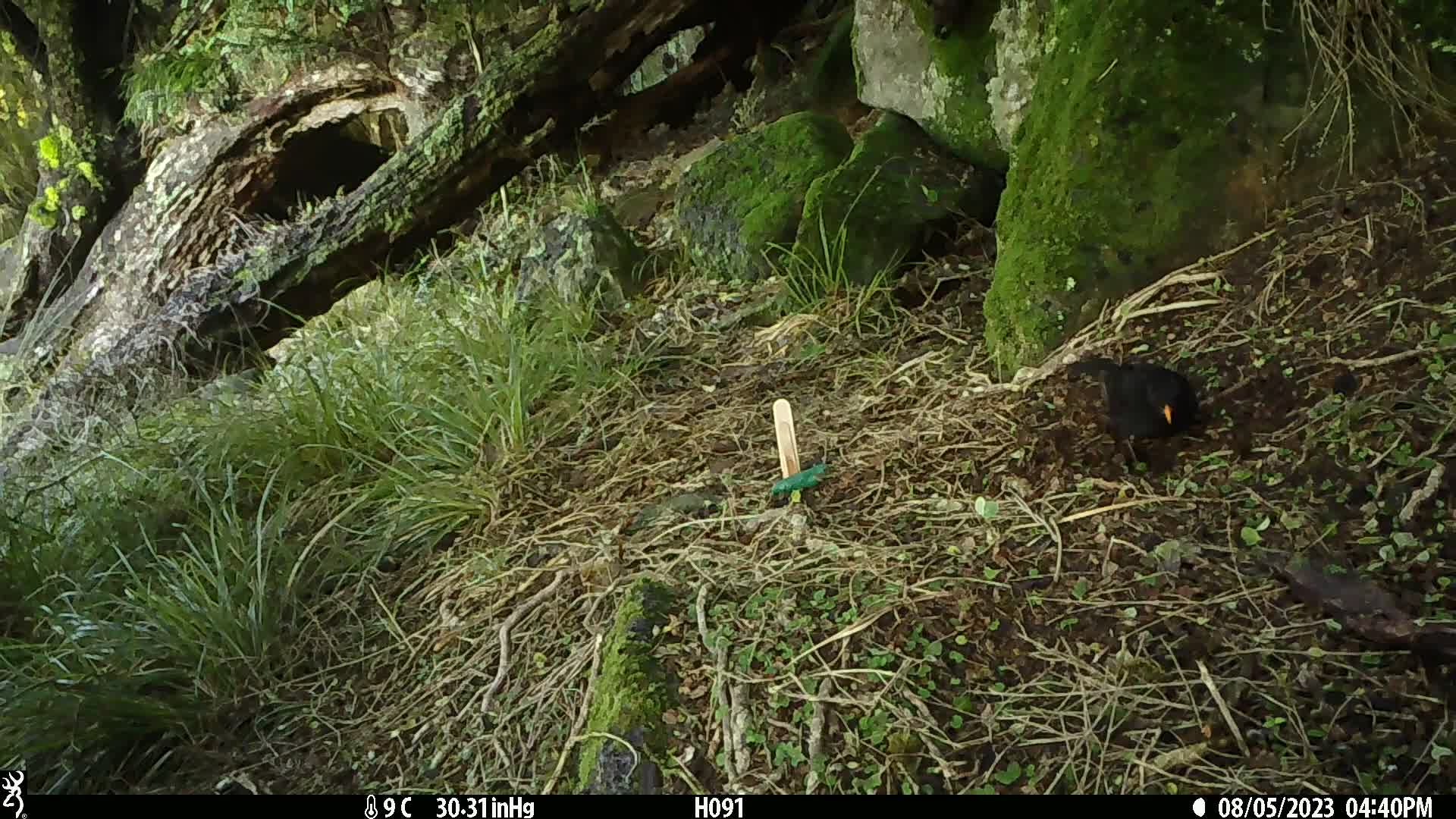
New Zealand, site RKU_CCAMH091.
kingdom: Animalia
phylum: Chordata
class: Aves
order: Passeriformes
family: Turdidae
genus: Turdus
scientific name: Turdus merula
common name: eurasian blackbird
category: blackbird